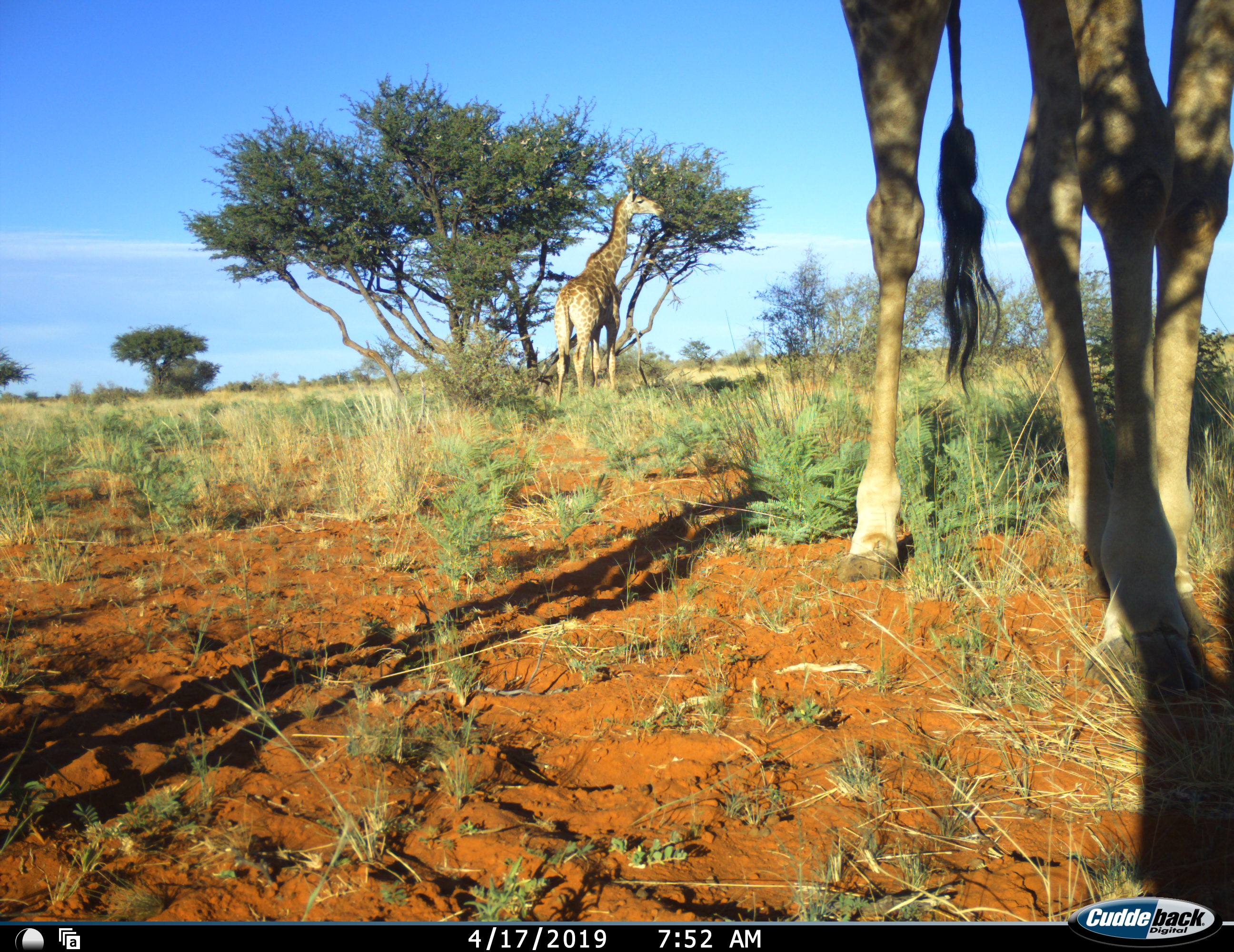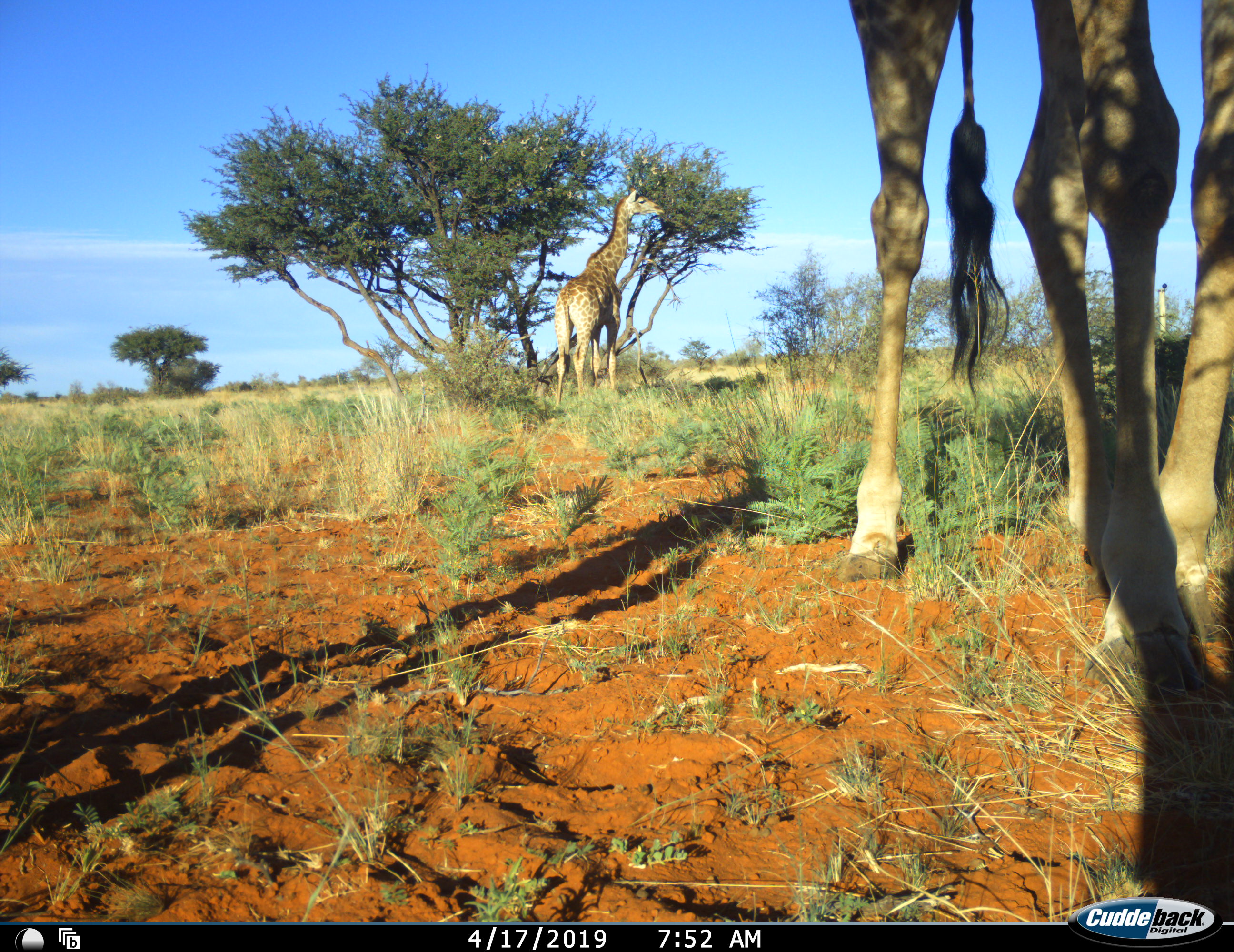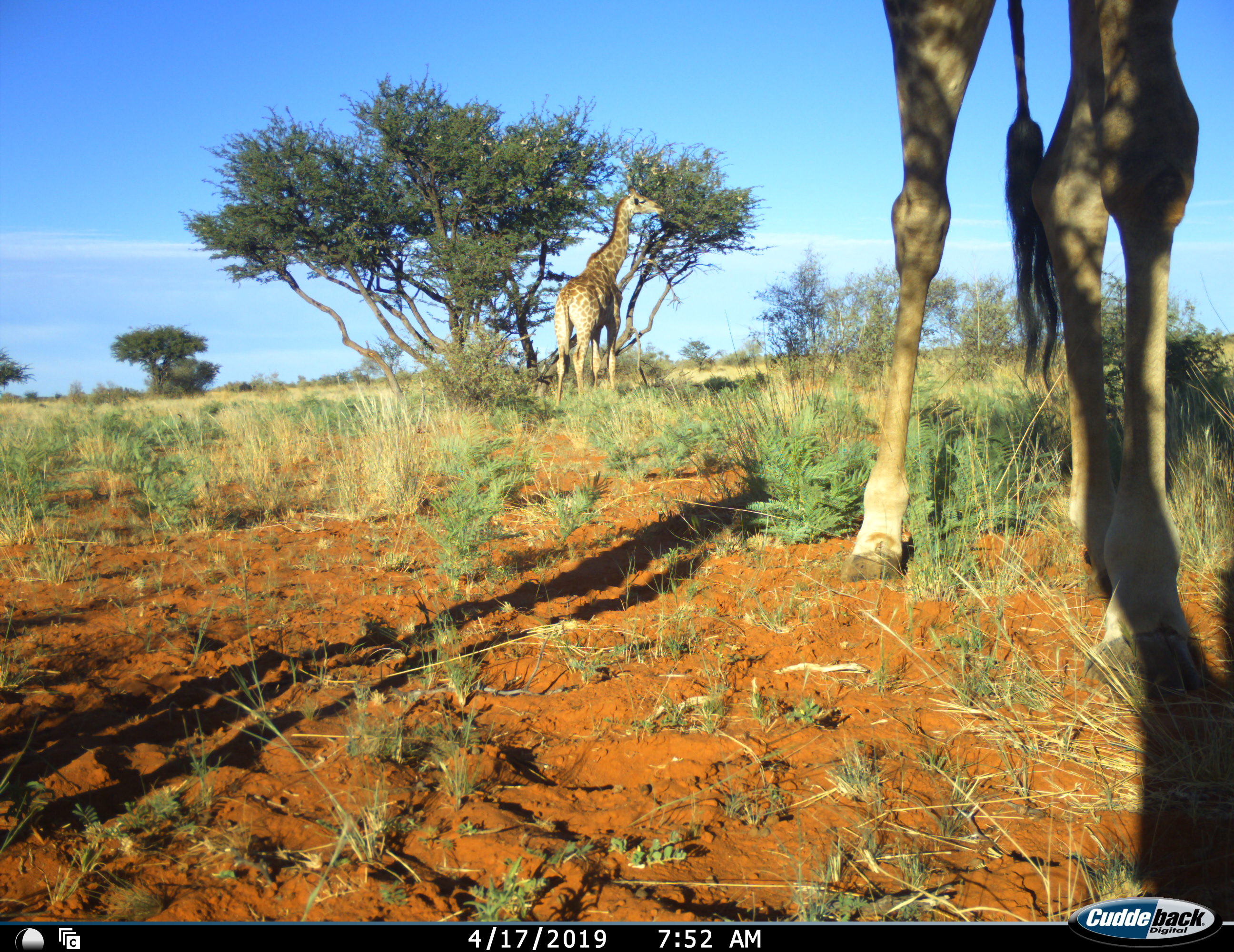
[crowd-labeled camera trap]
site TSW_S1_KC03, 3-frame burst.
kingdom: Animalia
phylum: Chordata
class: Mammalia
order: Artiodactyla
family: Giraffidae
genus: Giraffa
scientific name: Giraffa camelopardalis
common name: giraffe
Giraffe (Giraffa camelopardalis), count 2. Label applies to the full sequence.